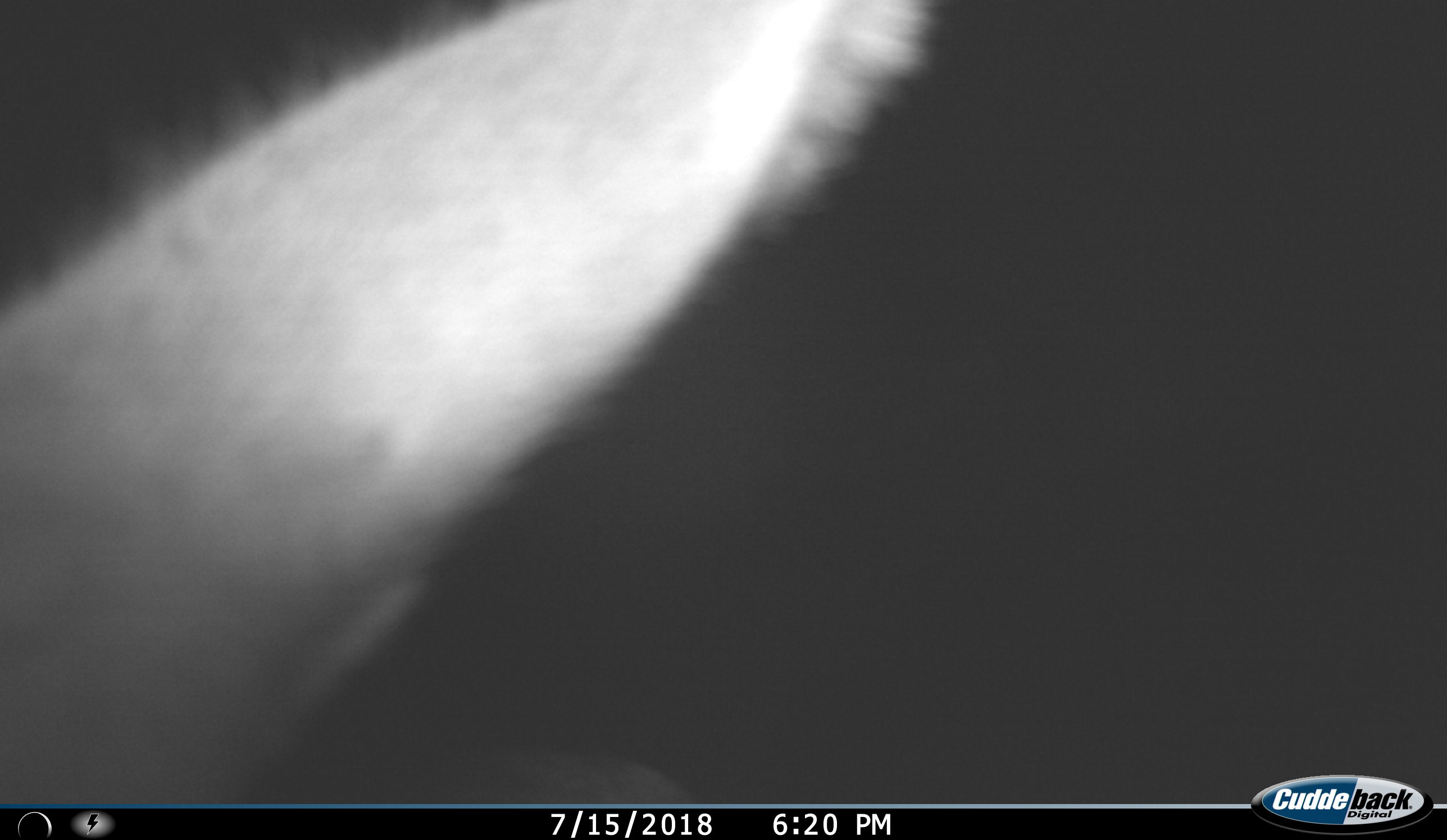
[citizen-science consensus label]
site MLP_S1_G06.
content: unidentified animal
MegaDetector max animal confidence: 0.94